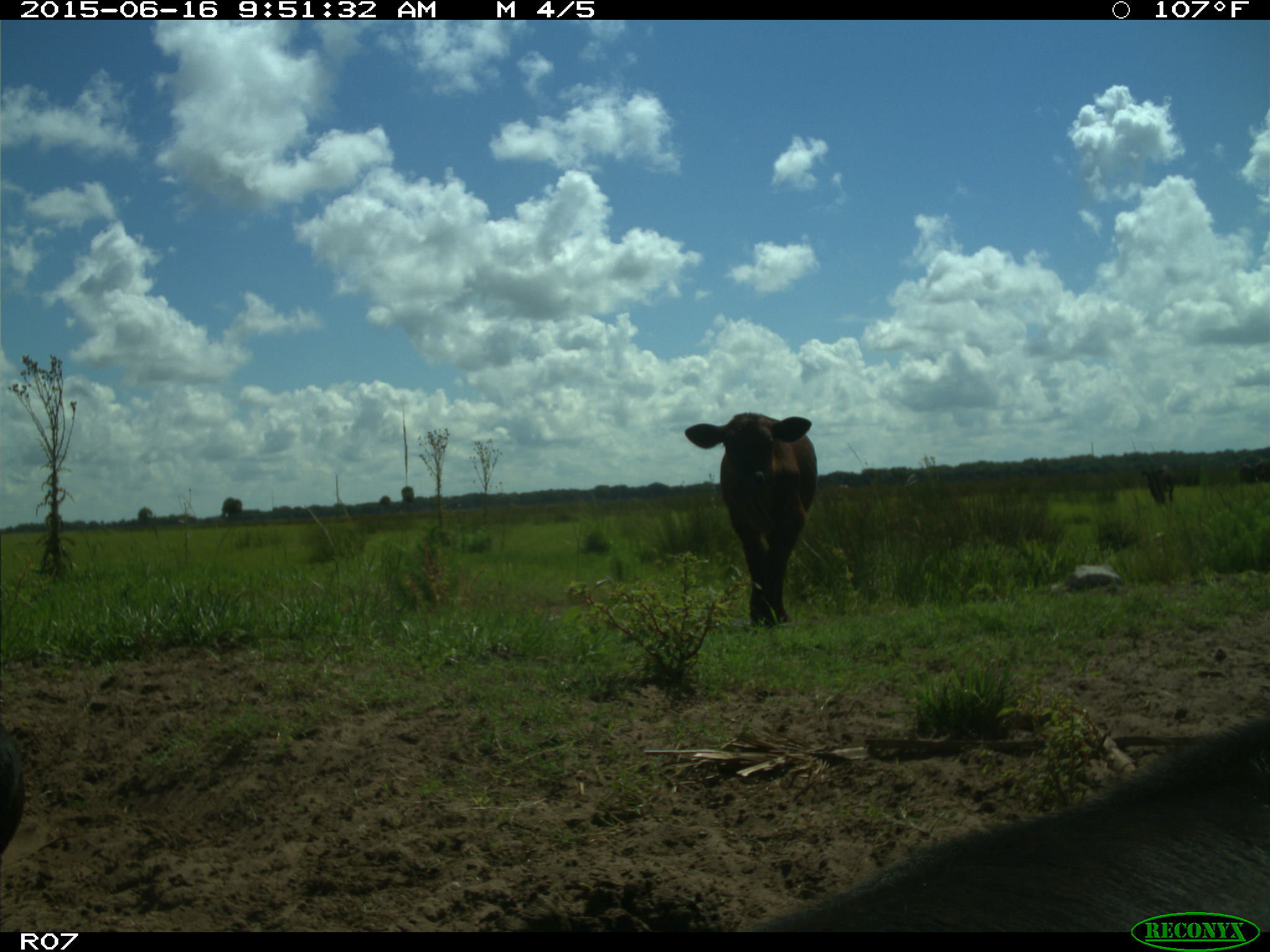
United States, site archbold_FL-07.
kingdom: Animalia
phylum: Chordata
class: Mammalia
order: Artiodactyla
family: Bovidae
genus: Bos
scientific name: Bos taurus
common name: domestic cow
Bos taurus (domestic cow).